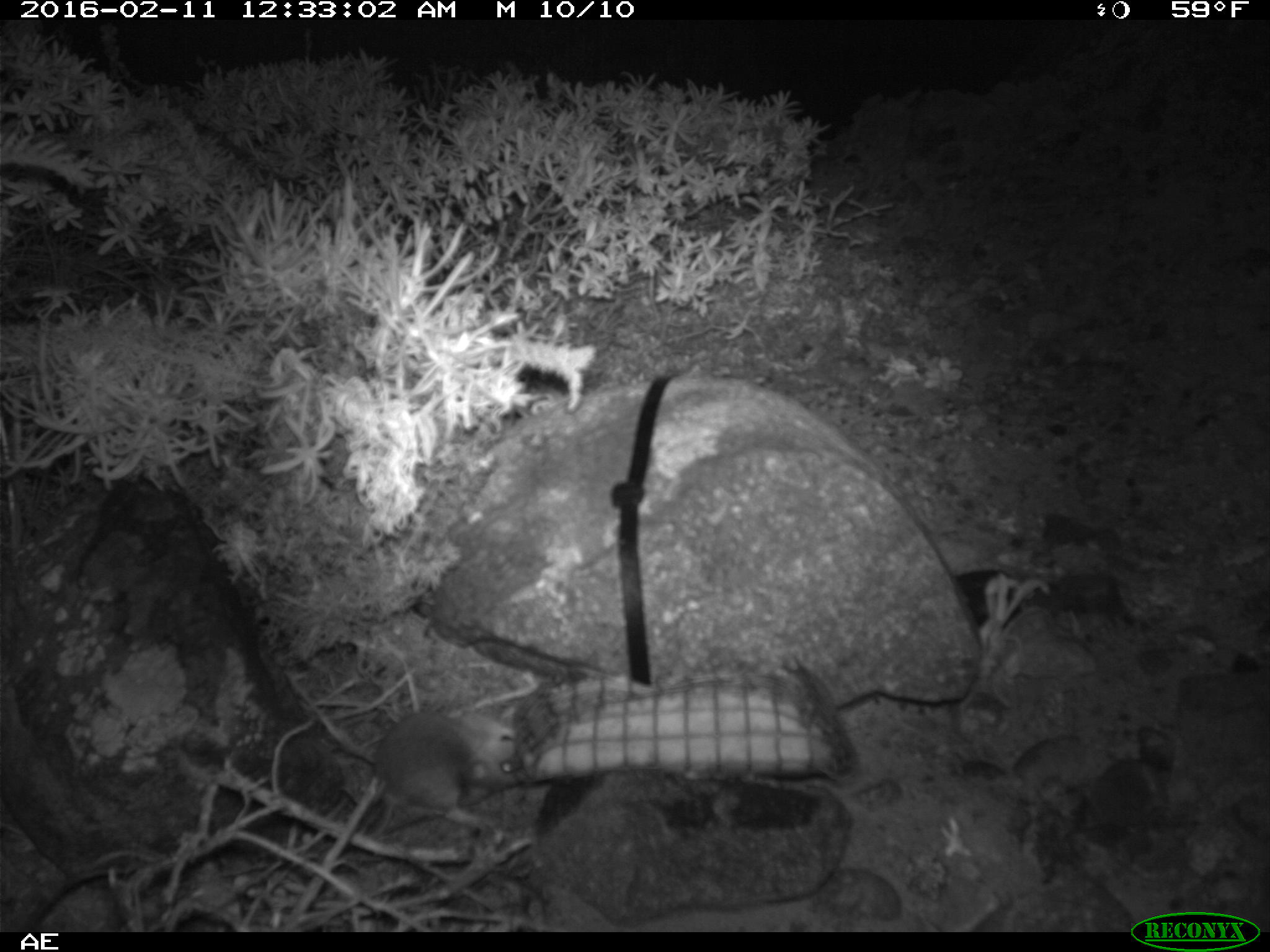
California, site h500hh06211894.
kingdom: Animalia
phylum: Chordata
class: Mammalia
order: Rodentia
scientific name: Rodentia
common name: rodent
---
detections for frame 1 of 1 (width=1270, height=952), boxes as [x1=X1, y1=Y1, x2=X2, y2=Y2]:
rodent: [x1=373, y1=705, x2=520, y2=814]